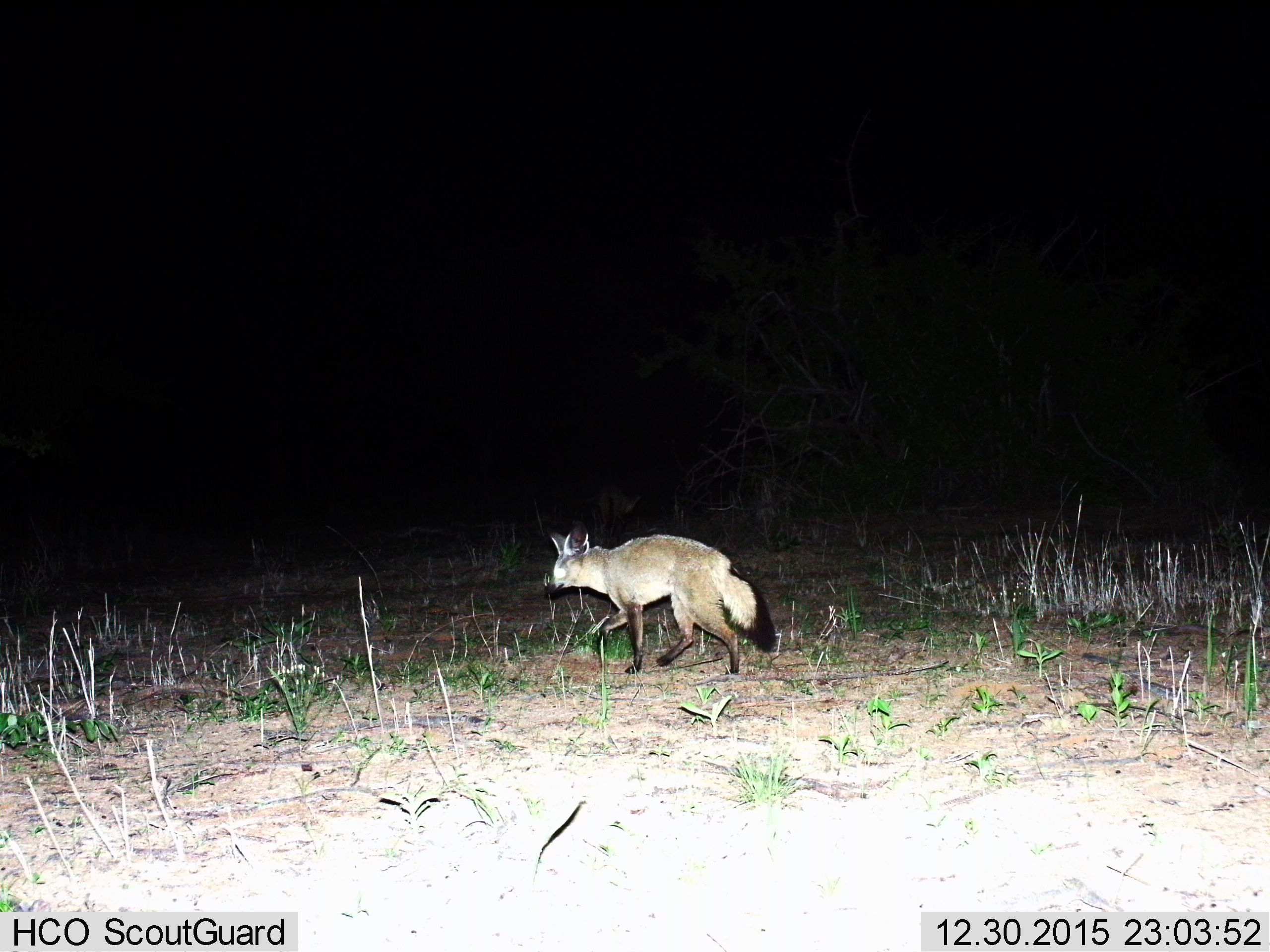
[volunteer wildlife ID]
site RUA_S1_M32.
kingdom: Animalia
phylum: Chordata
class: Mammalia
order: Carnivora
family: Canidae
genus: Otocyon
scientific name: Otocyon megalotis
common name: bat-eared fox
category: foxbateared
Foxbateared (bat-eared fox) (Otocyon megalotis), count 1. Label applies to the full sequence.